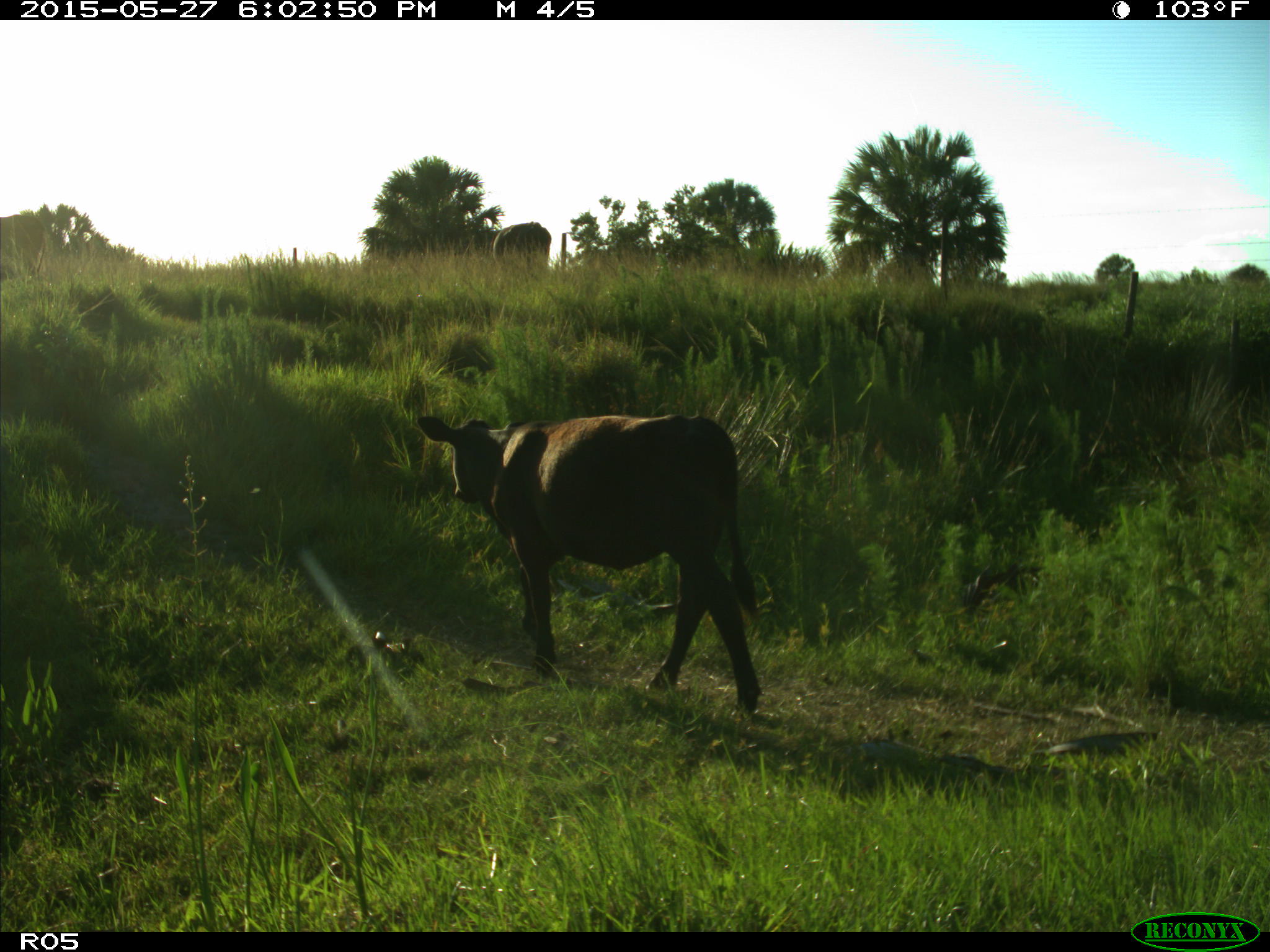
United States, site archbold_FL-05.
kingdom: Animalia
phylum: Chordata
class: Mammalia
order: Artiodactyla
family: Bovidae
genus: Bos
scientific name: Bos taurus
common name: domestic cow